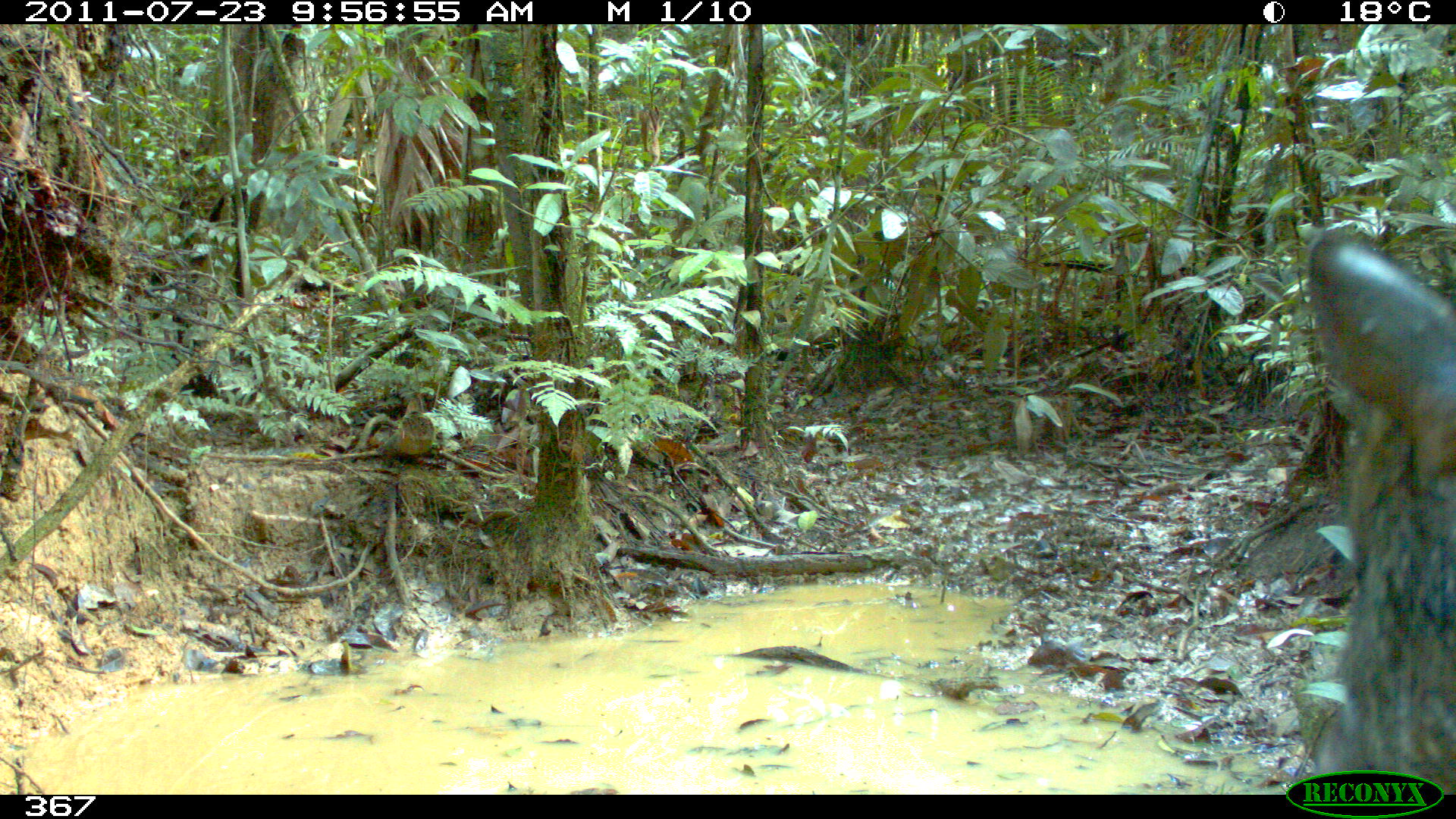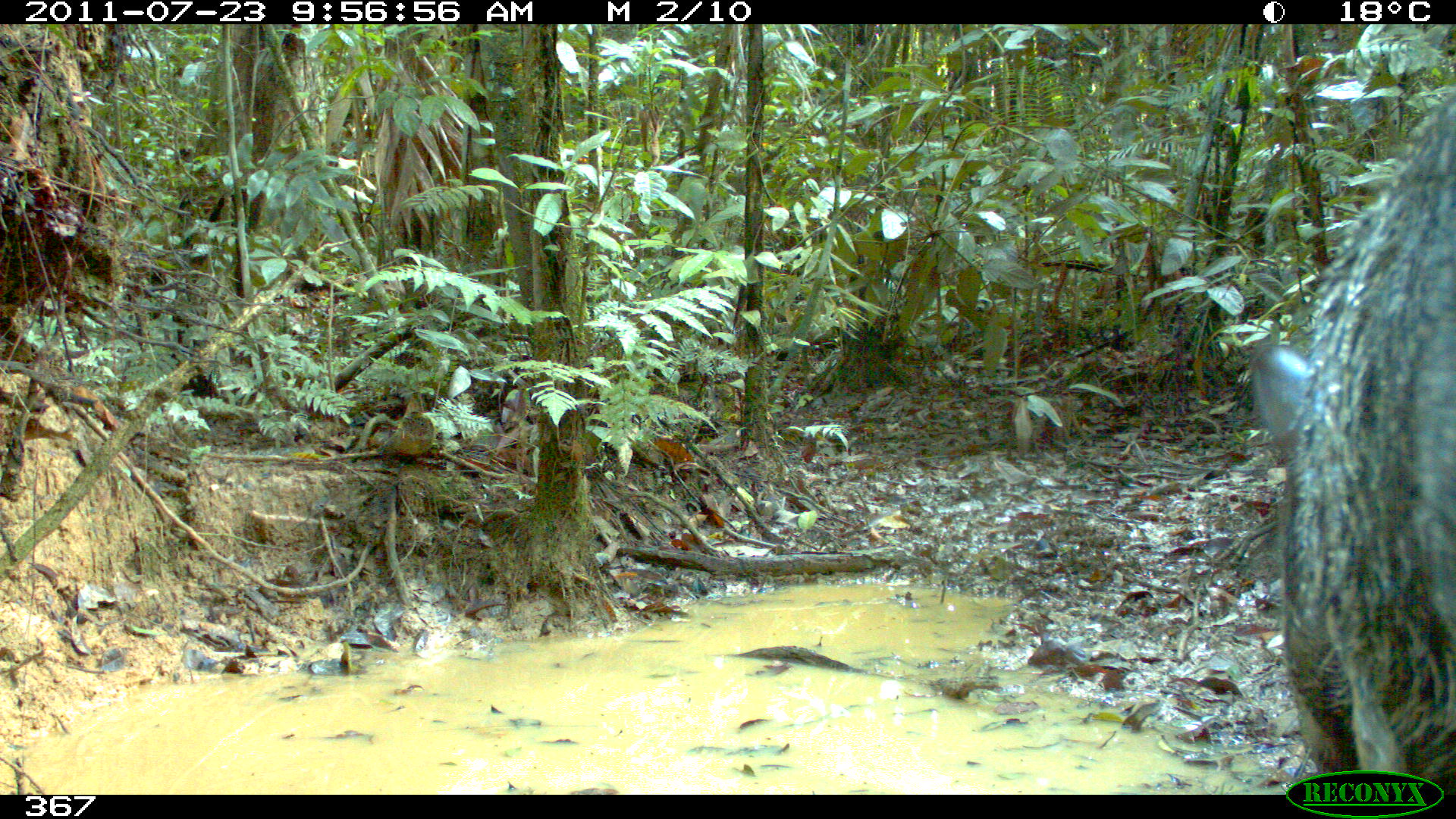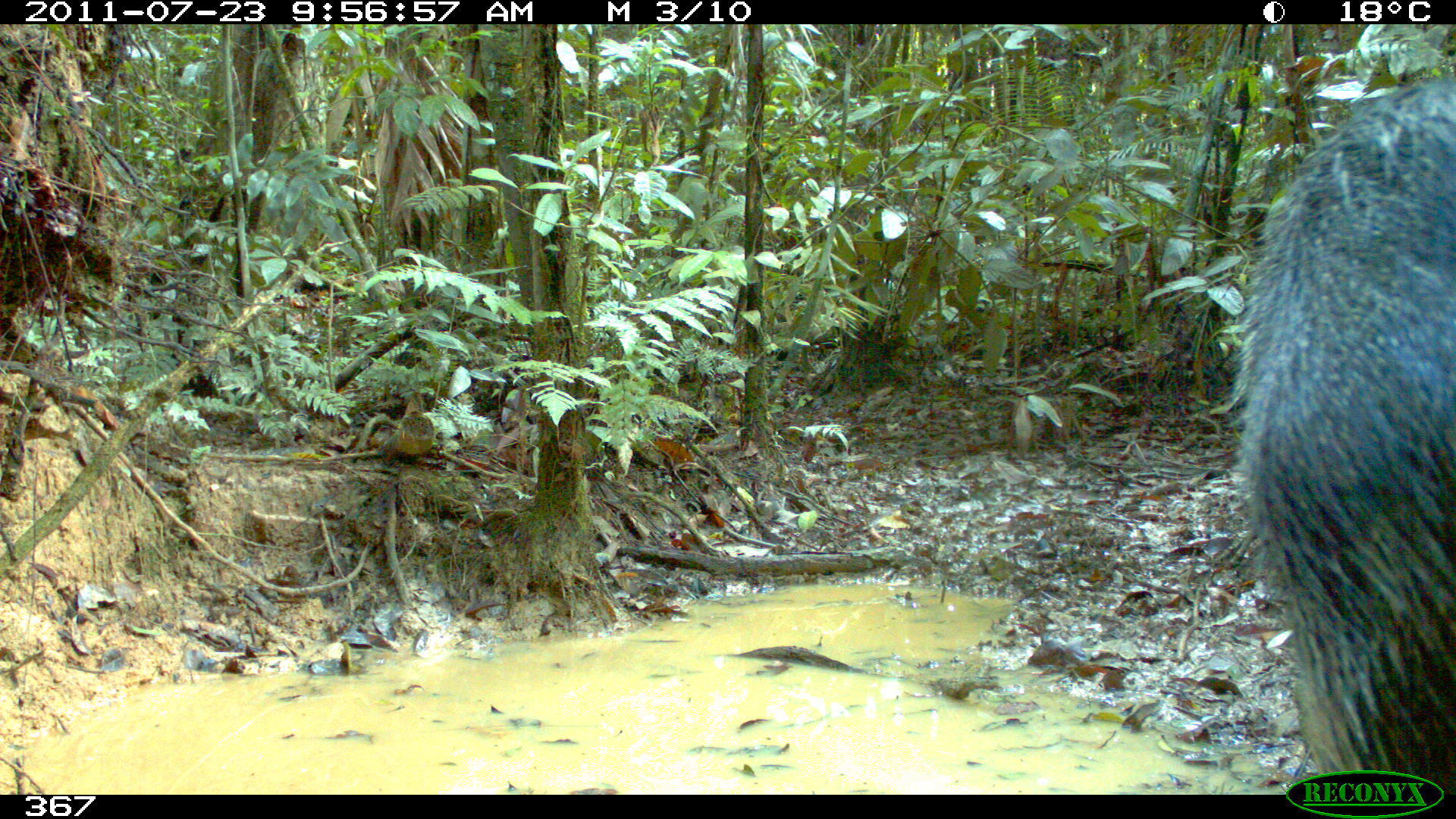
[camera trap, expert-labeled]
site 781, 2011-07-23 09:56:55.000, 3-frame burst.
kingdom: Animalia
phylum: Chordata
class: Mammalia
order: Artiodactyla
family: Tayassuidae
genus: Pecari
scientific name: Pecari tajacu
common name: collared peccary